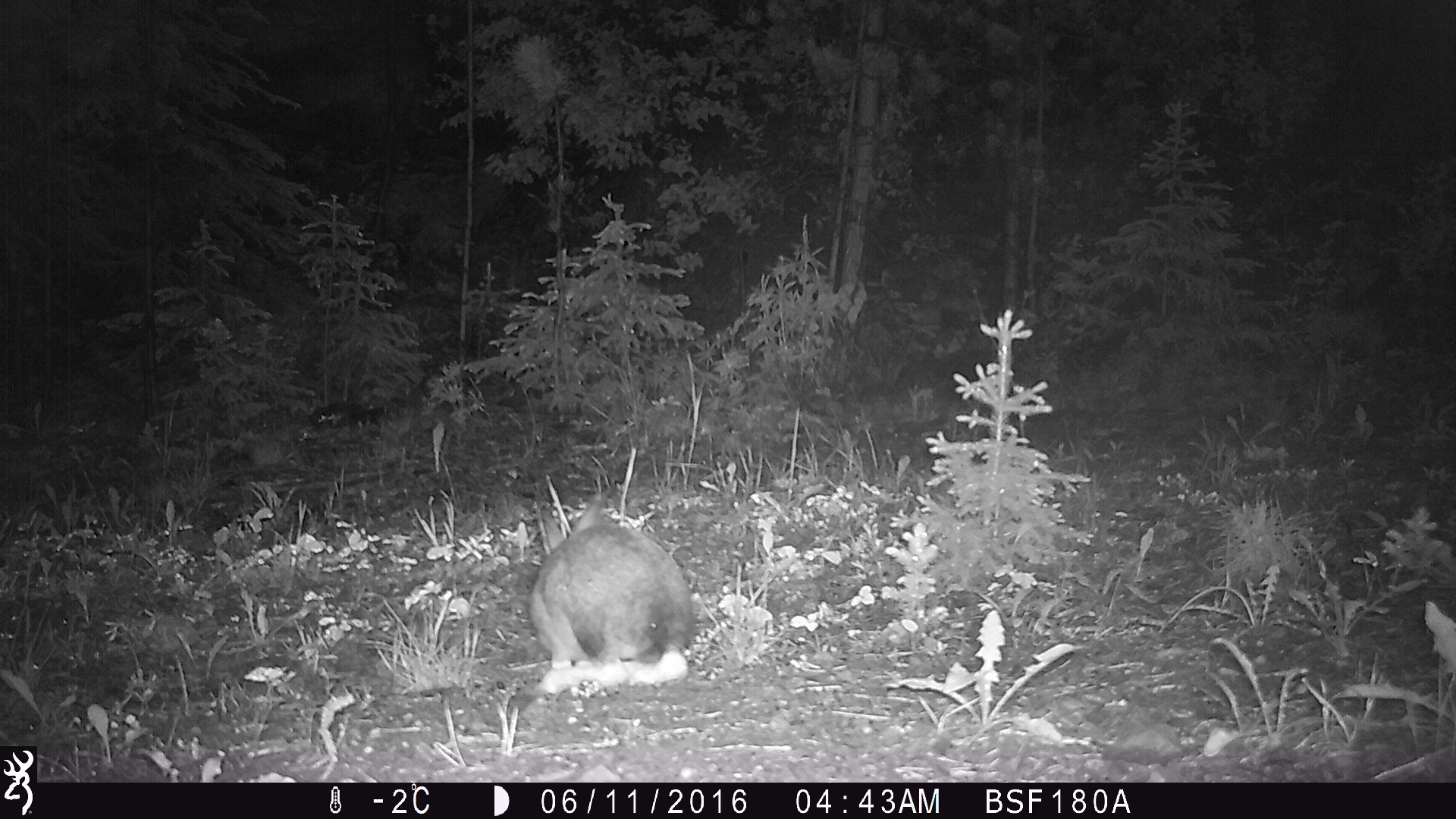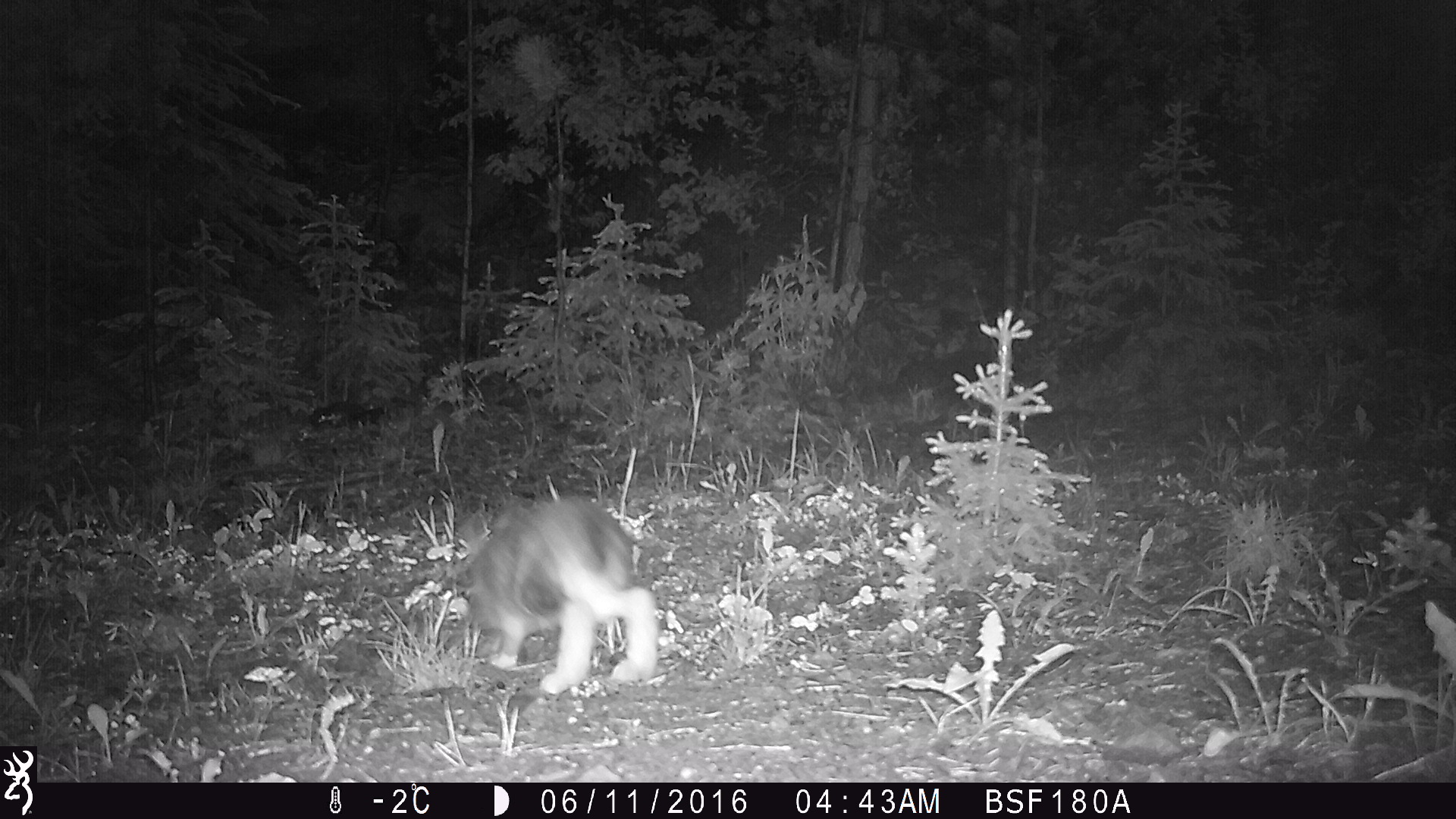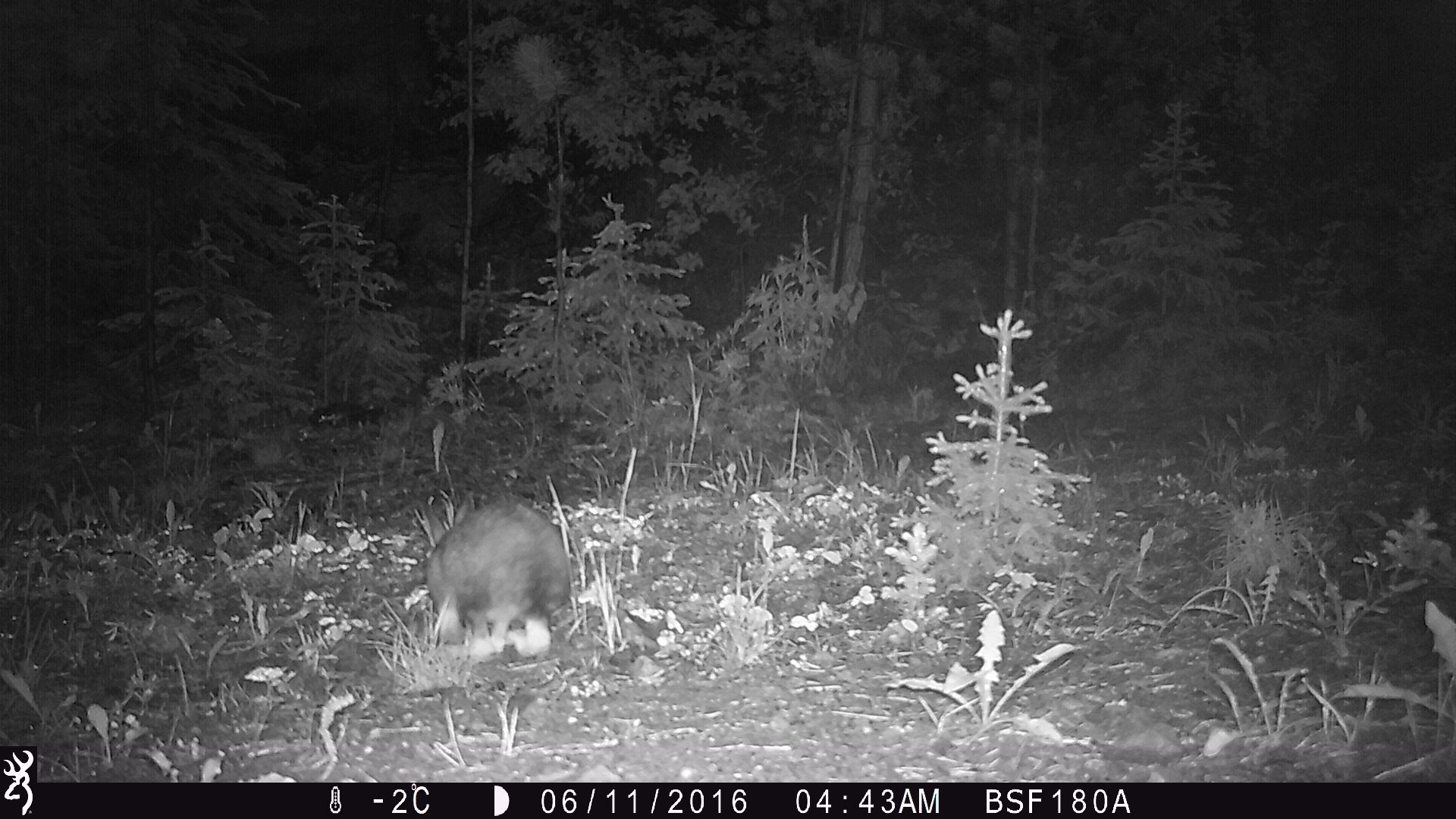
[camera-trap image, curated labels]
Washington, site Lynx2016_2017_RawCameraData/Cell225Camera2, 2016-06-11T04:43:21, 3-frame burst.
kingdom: Animalia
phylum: Chordata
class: Mammalia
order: Lagomorpha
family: Leporidae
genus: Lepus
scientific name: Lepus americanus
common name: snowshoe hare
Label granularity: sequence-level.